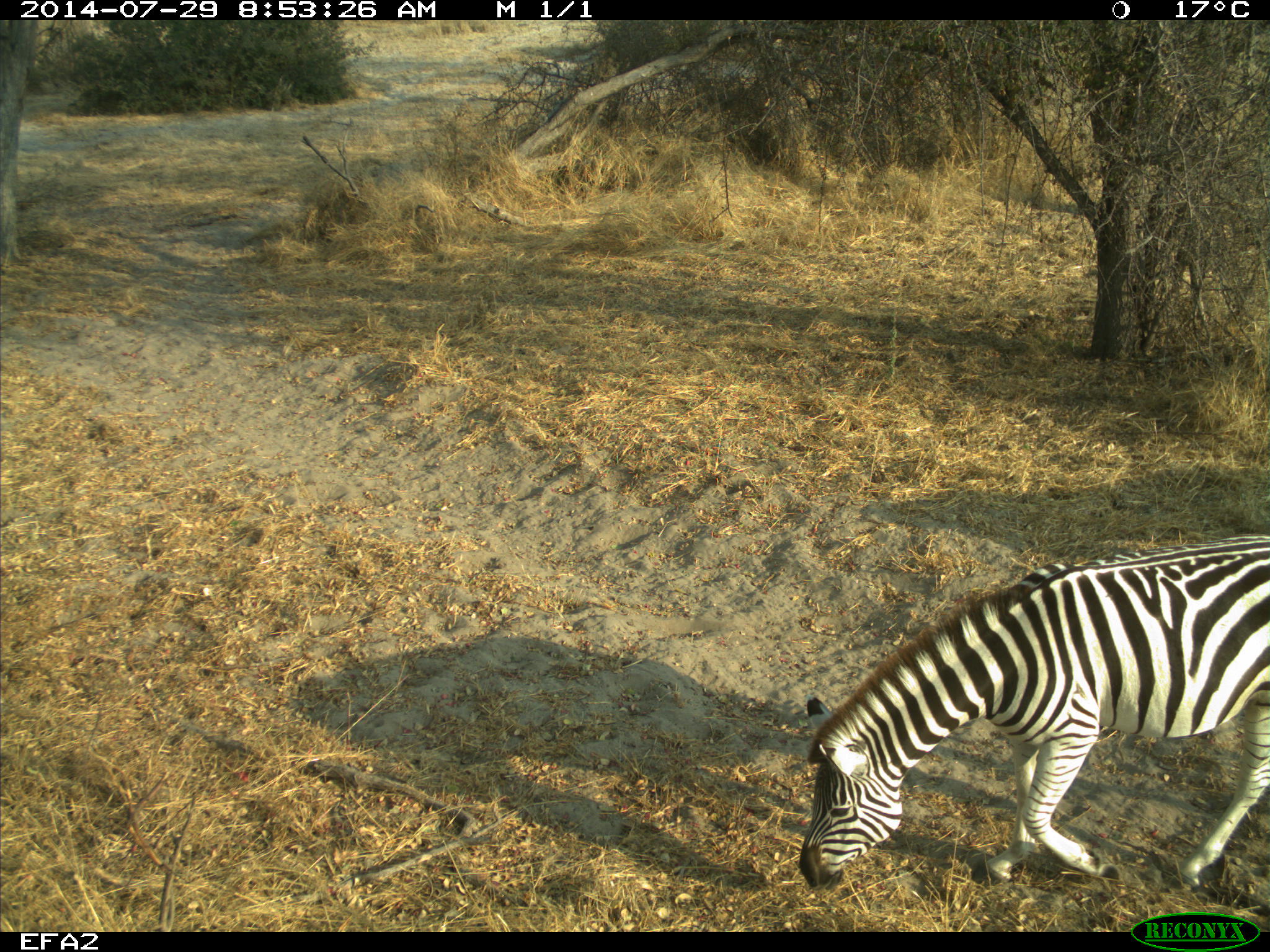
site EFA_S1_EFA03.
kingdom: Animalia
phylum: Chordata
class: Mammalia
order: Perissodactyla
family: Equidae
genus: Equus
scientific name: Equus quagga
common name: plains zebra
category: zebraplains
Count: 1.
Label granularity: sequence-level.